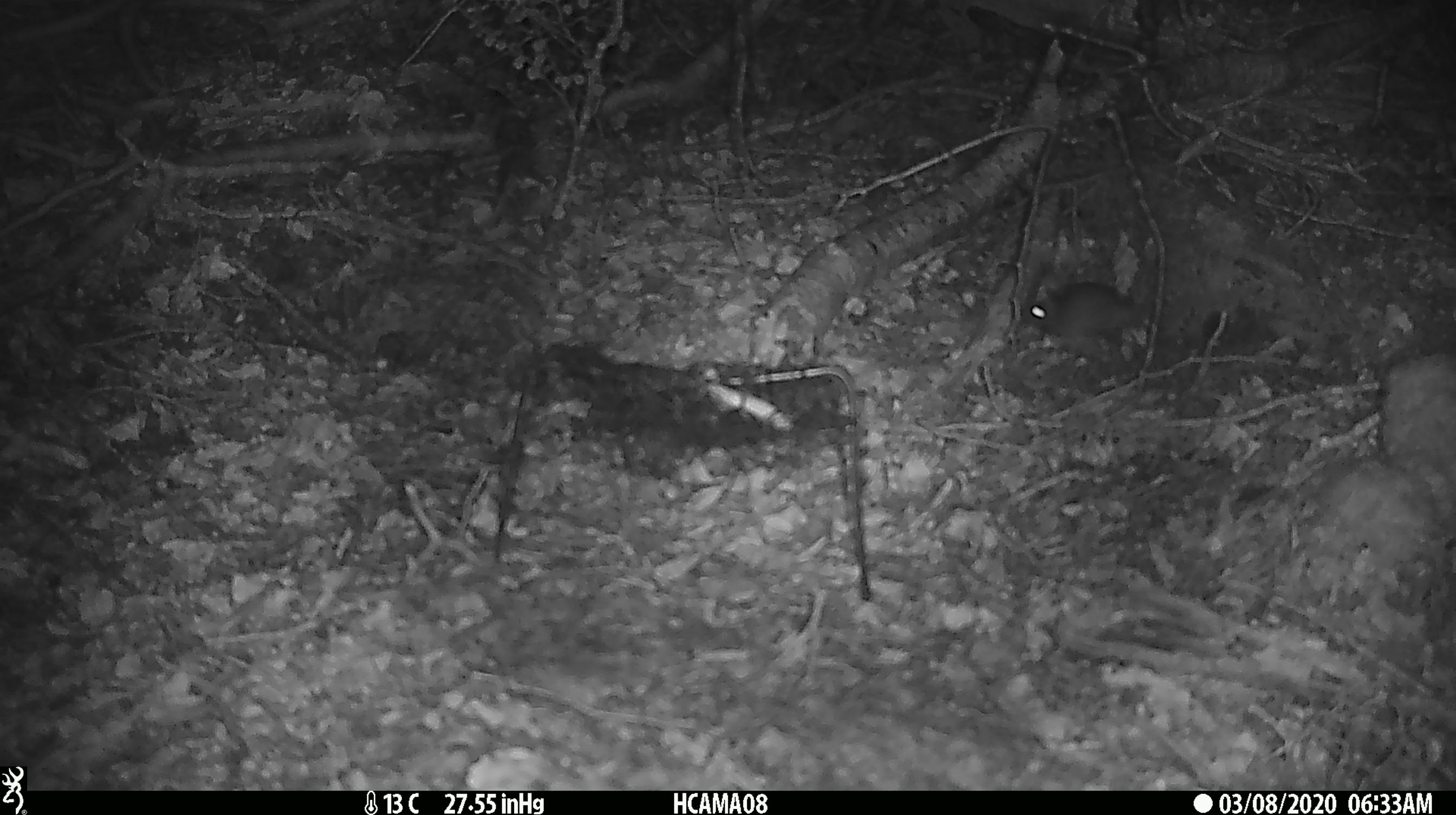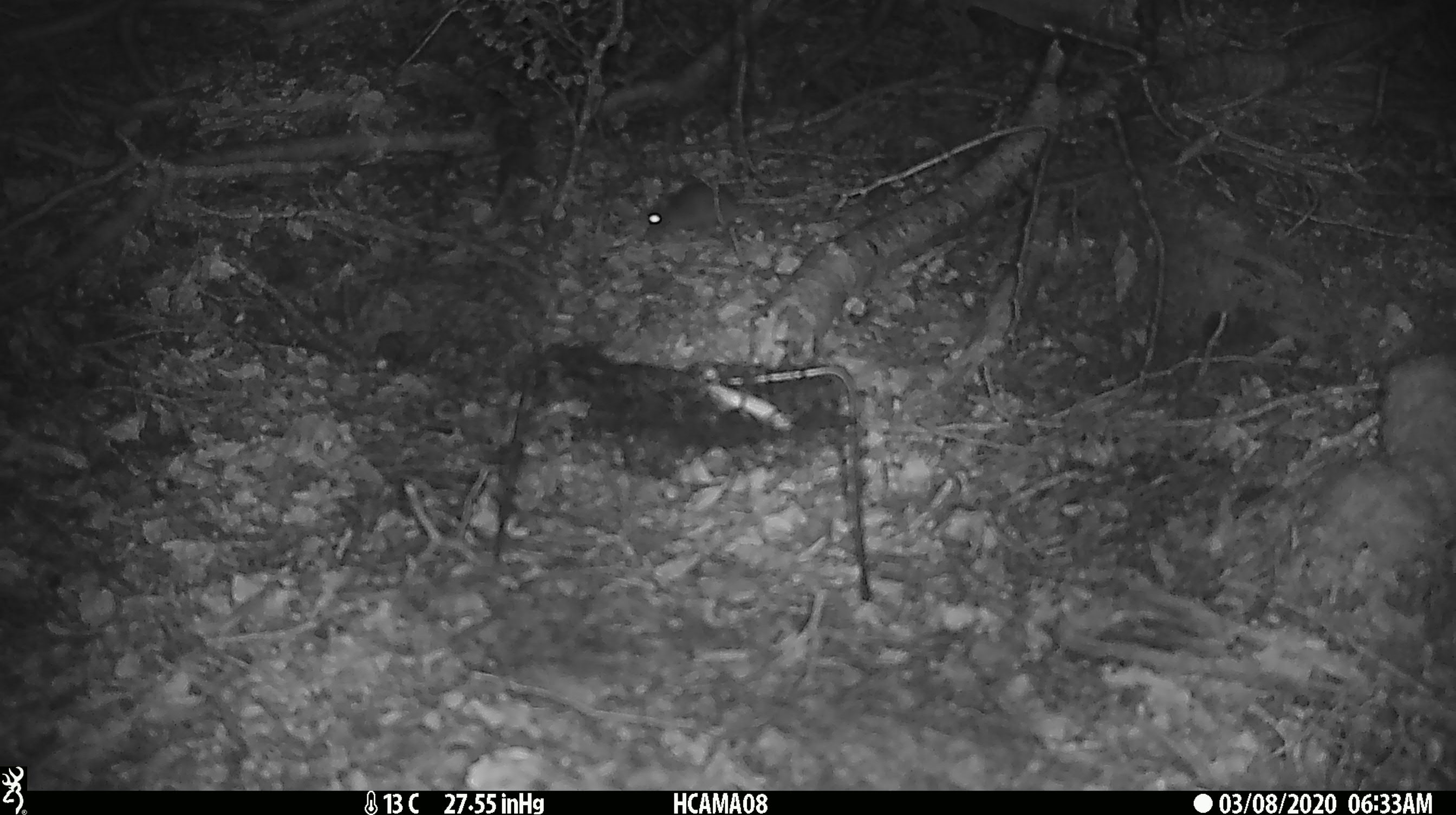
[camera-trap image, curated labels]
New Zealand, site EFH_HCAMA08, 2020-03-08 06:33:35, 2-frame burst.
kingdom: Animalia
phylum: Chordata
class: Mammalia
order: Rodentia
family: Muridae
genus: Mus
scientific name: Mus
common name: mouse